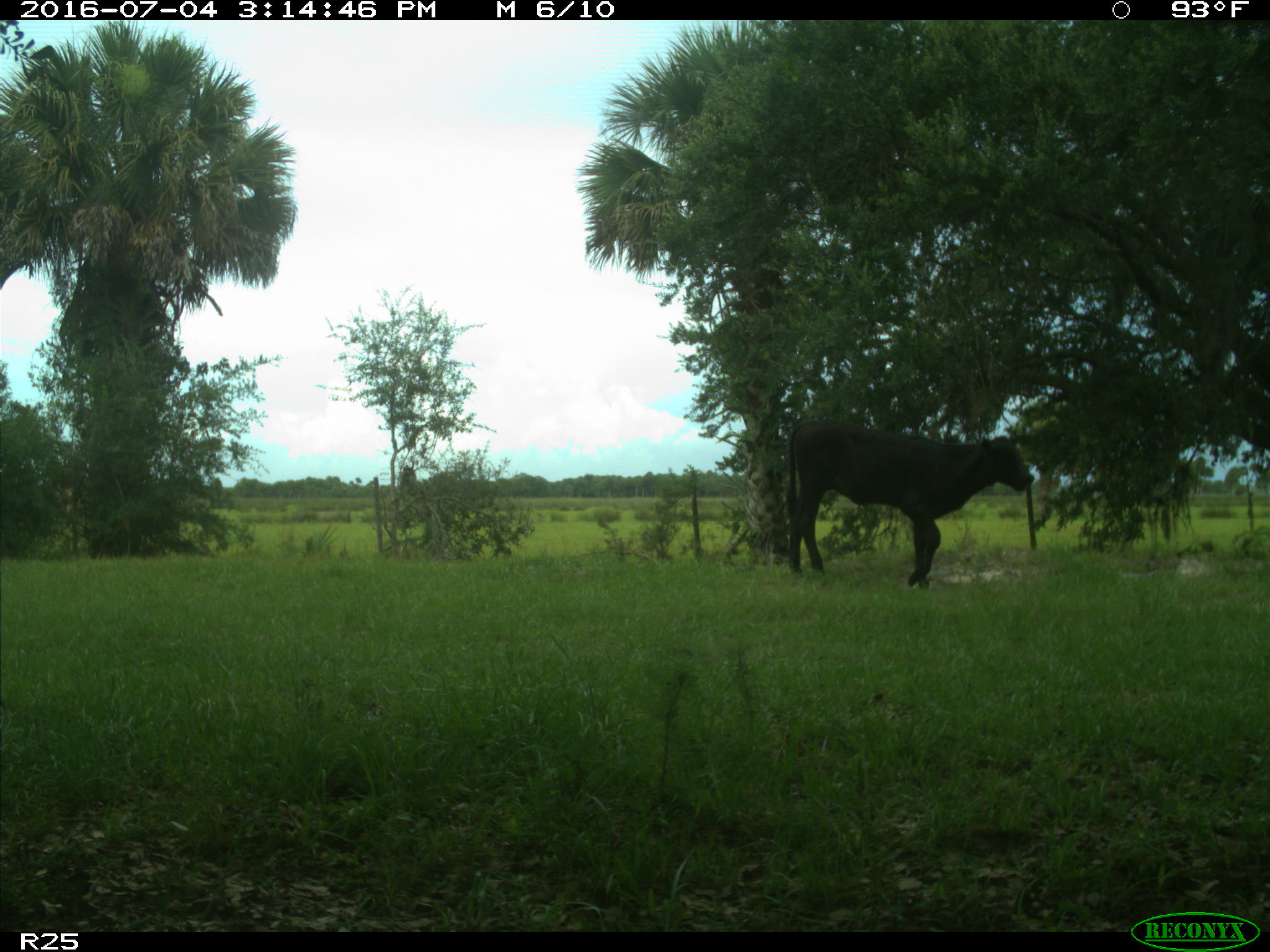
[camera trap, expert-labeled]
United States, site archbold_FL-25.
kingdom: Animalia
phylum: Chordata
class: Mammalia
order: Artiodactyla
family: Bovidae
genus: Bos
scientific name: Bos taurus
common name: domestic cow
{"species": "Bos taurus (domestic cow)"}